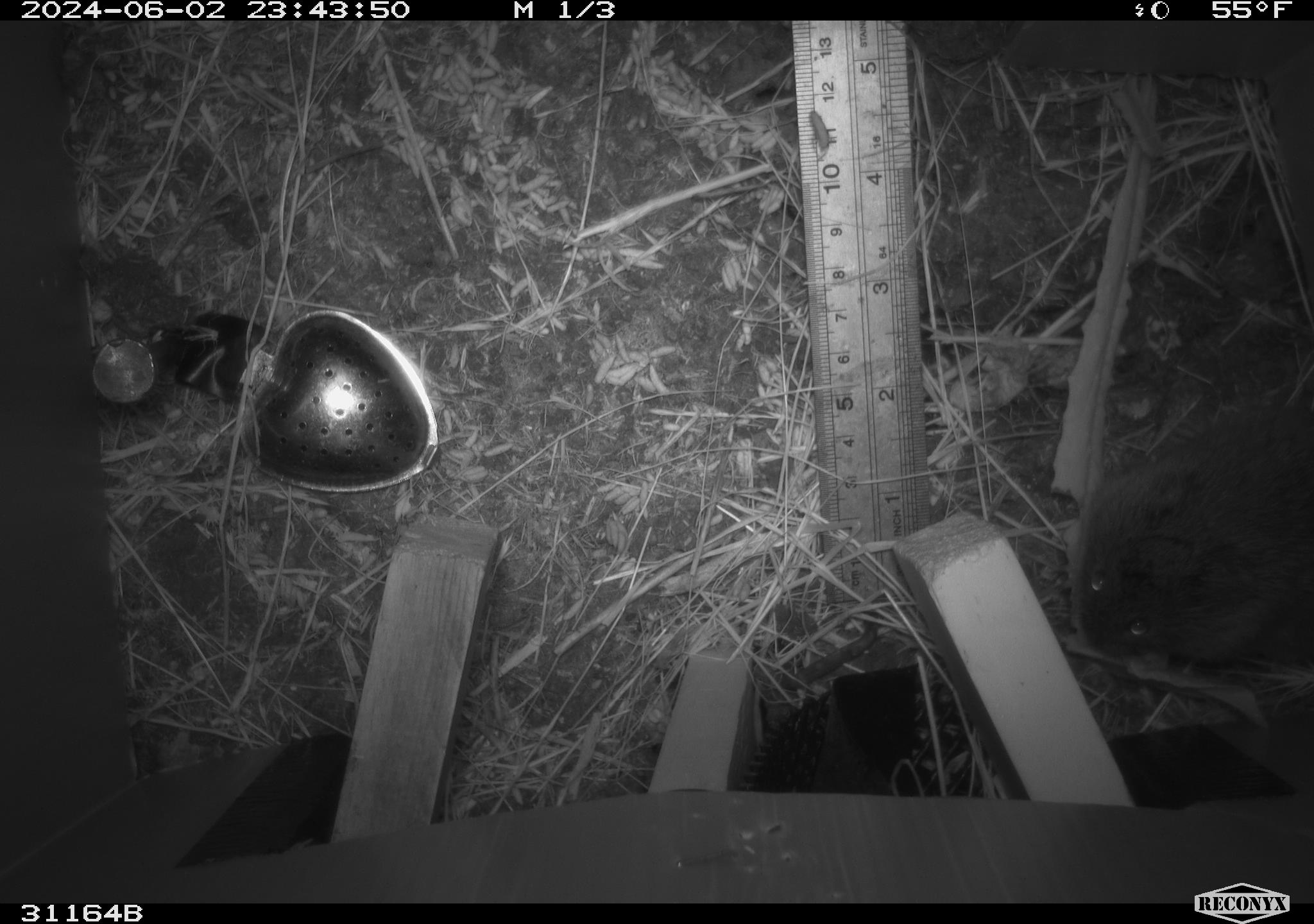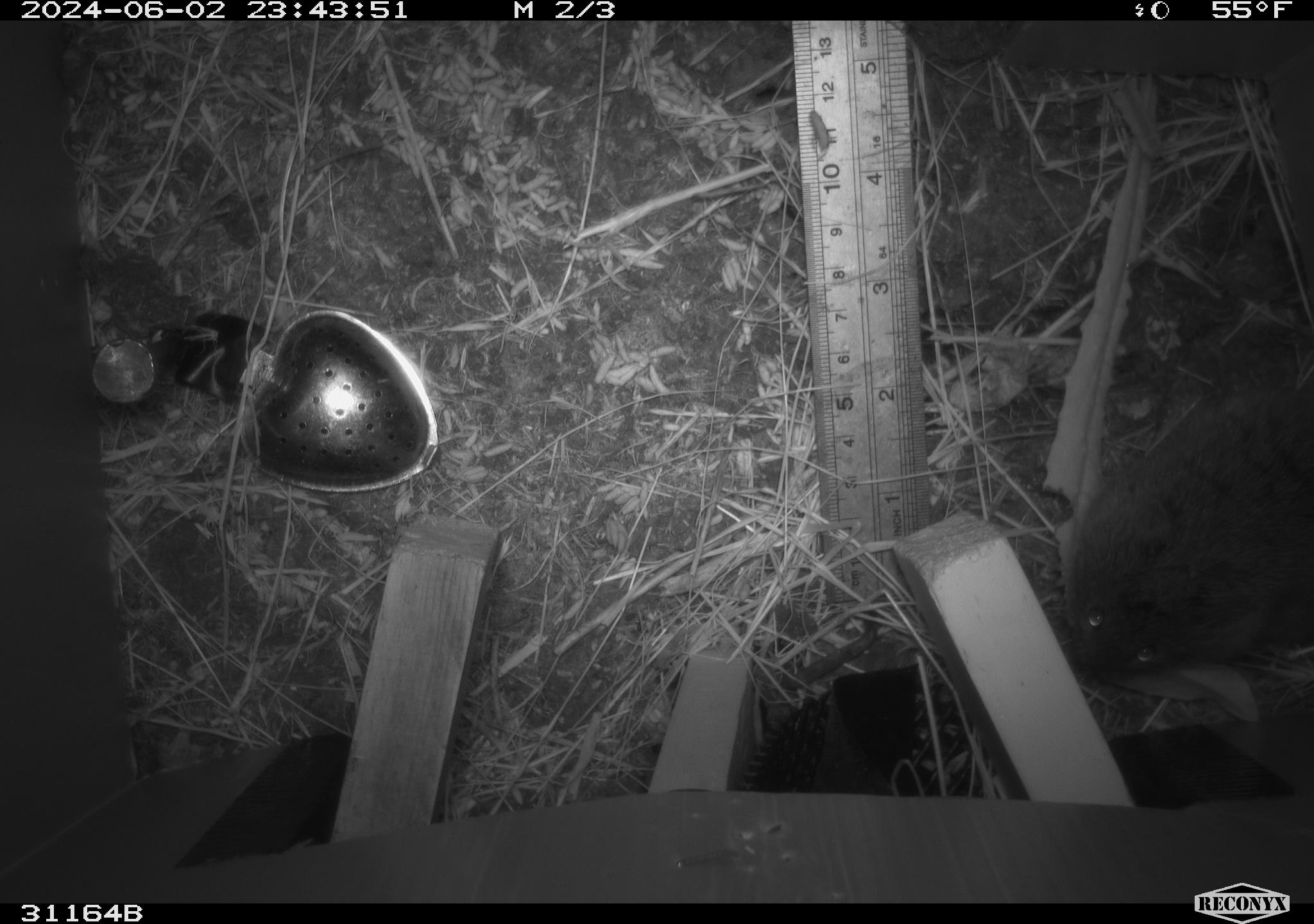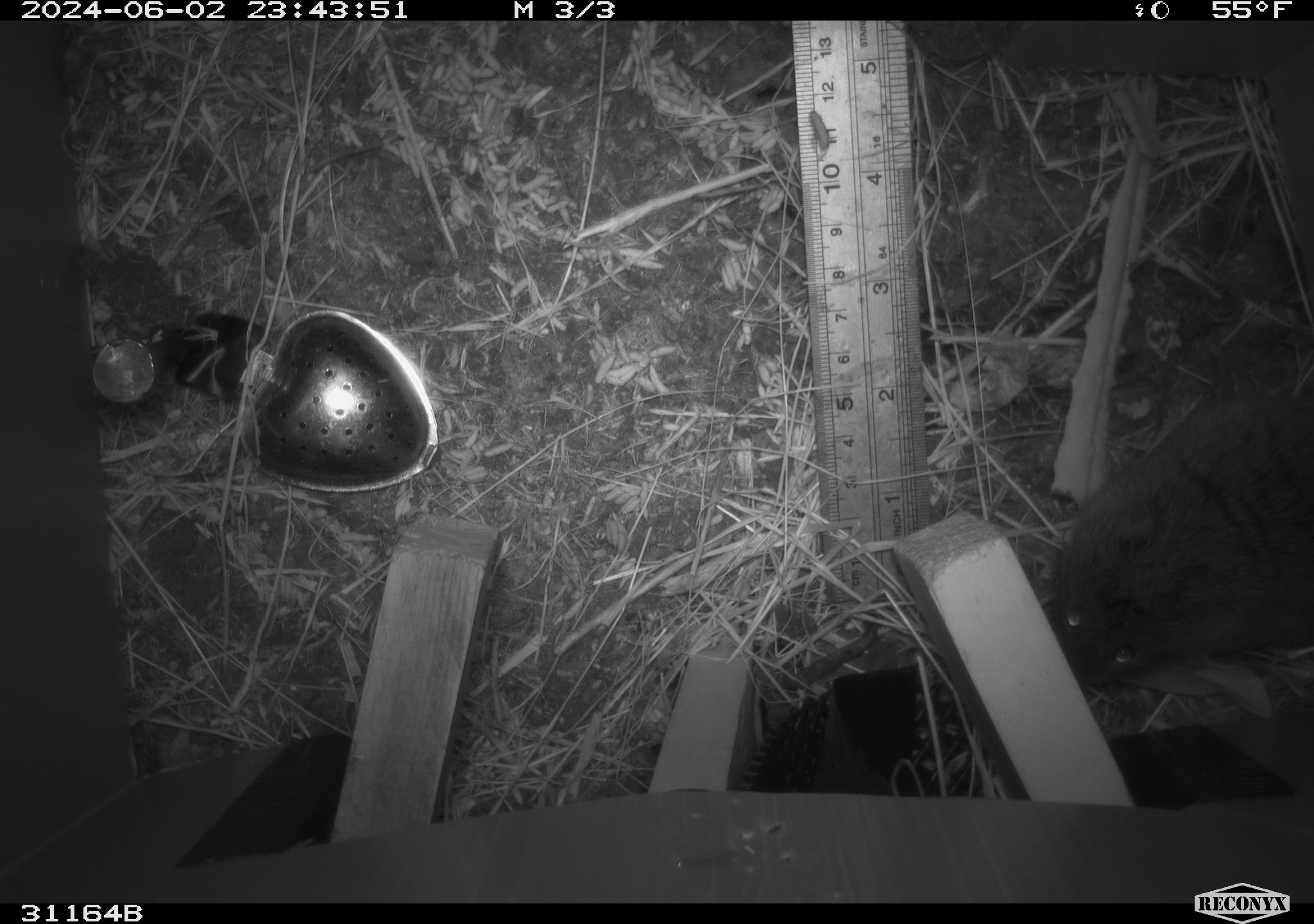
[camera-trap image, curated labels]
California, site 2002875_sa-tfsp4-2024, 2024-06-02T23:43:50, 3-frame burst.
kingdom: Animalia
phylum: Chordata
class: Mammalia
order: Rodentia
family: Cricetidae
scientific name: Arvicolinae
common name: voles, lemmings, and muskrats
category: arvicolinae subfamily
Arvicolinae subfamily (voles, lemmings, and muskrats) (Arvicolinae).